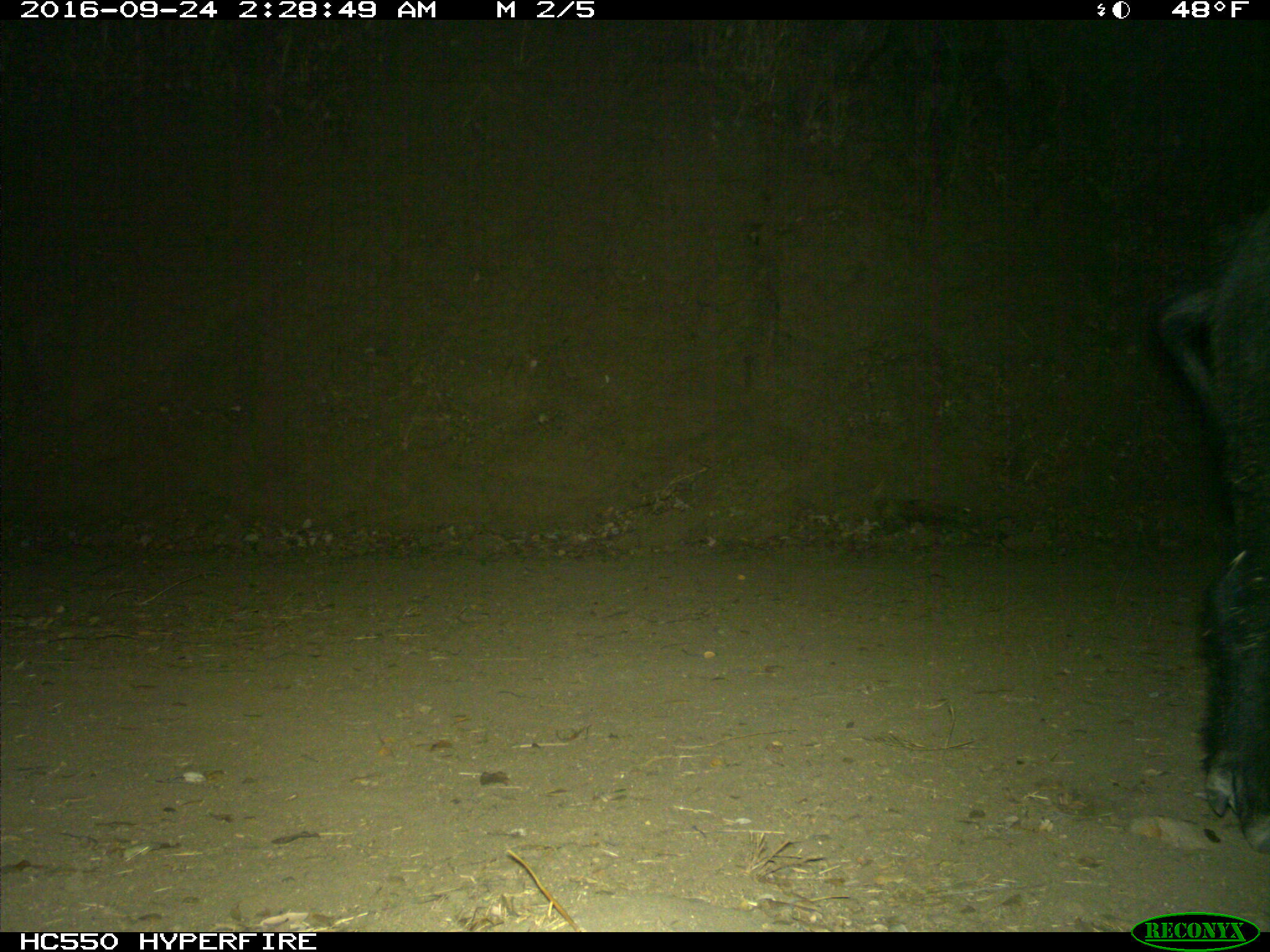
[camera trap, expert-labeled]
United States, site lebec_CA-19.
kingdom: Animalia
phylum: Chordata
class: Mammalia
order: Artiodactyla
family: Suidae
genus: Sus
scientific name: Sus scrofa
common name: wild boar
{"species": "Sus scrofa (wild boar)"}